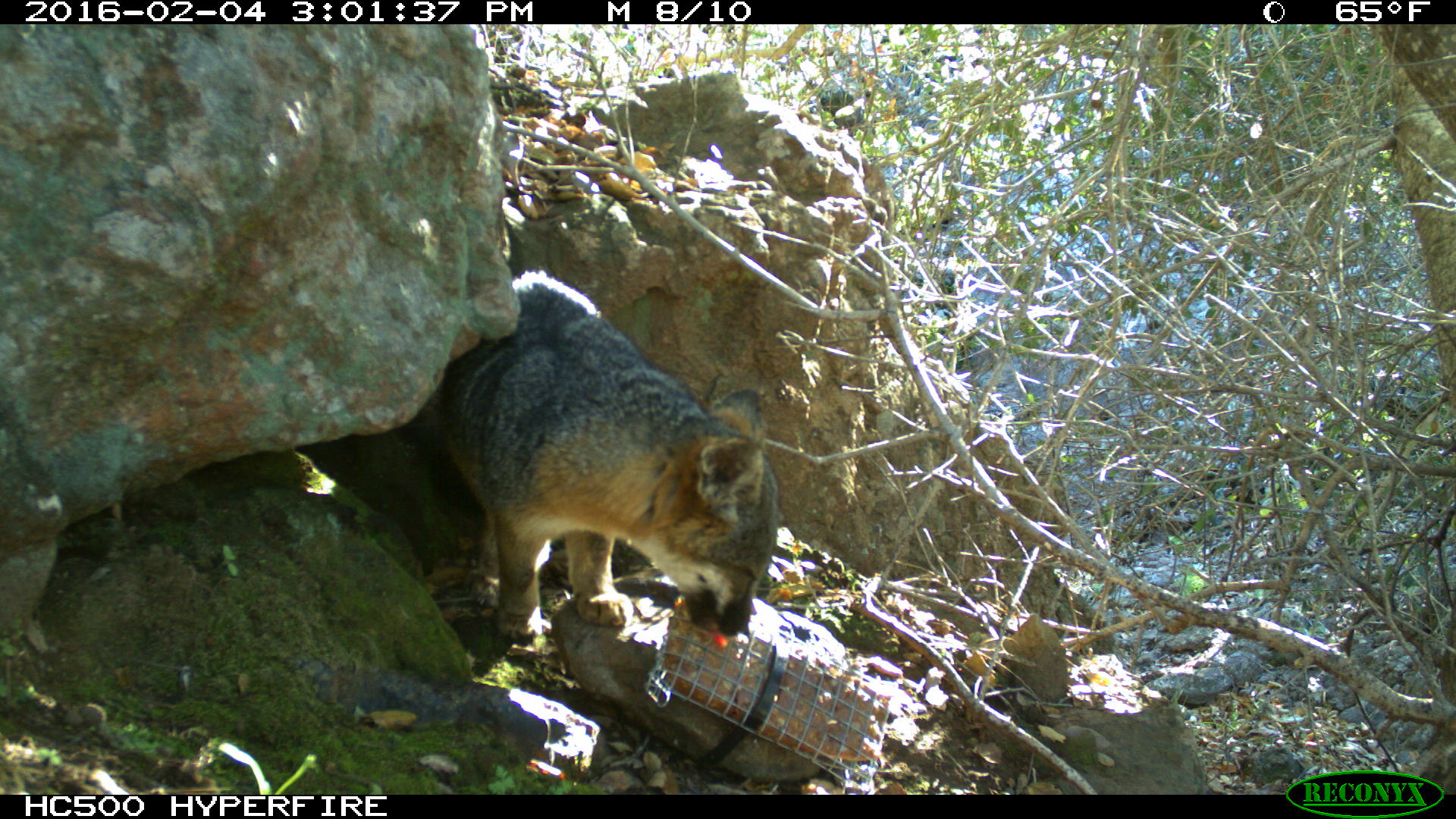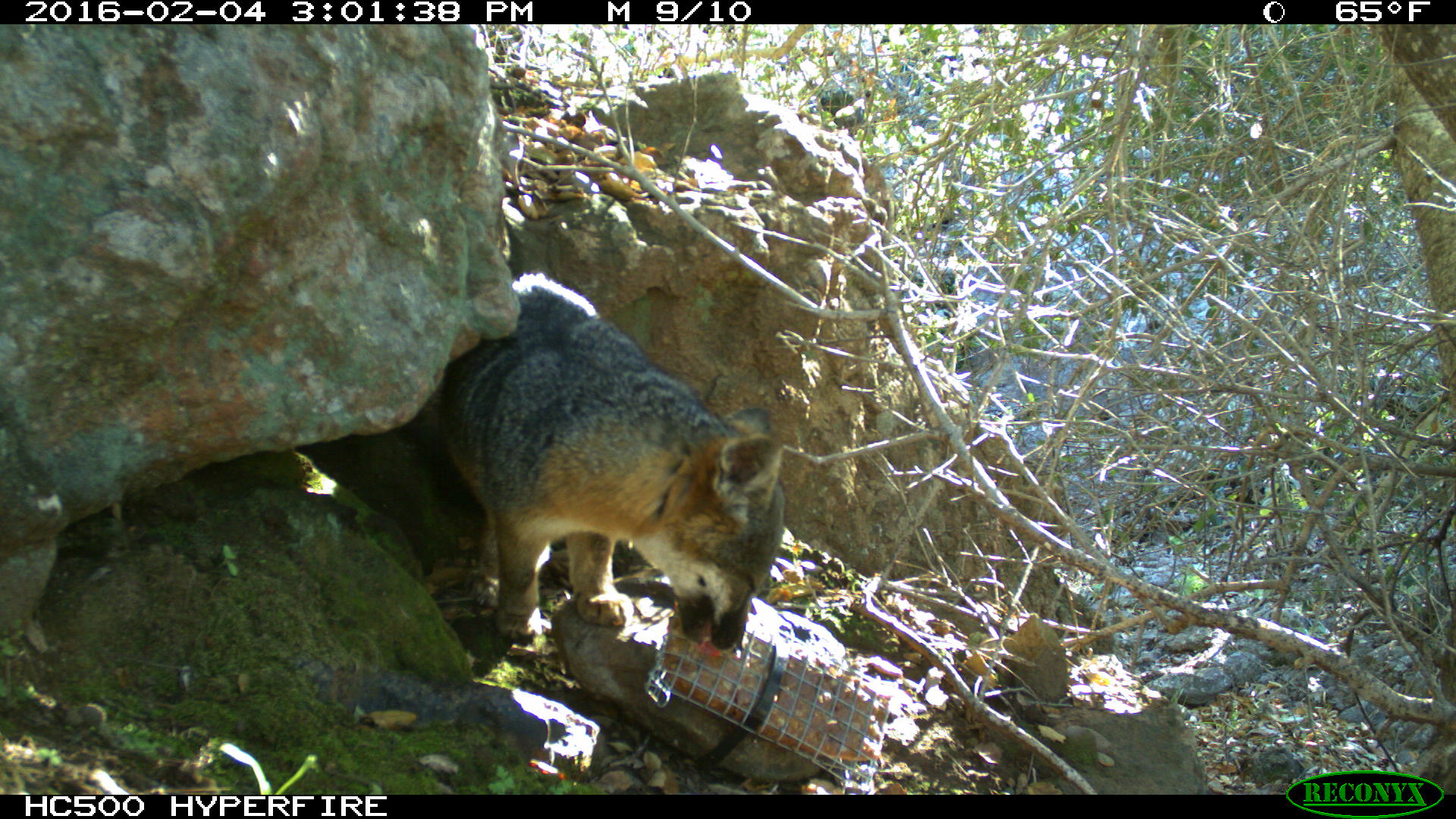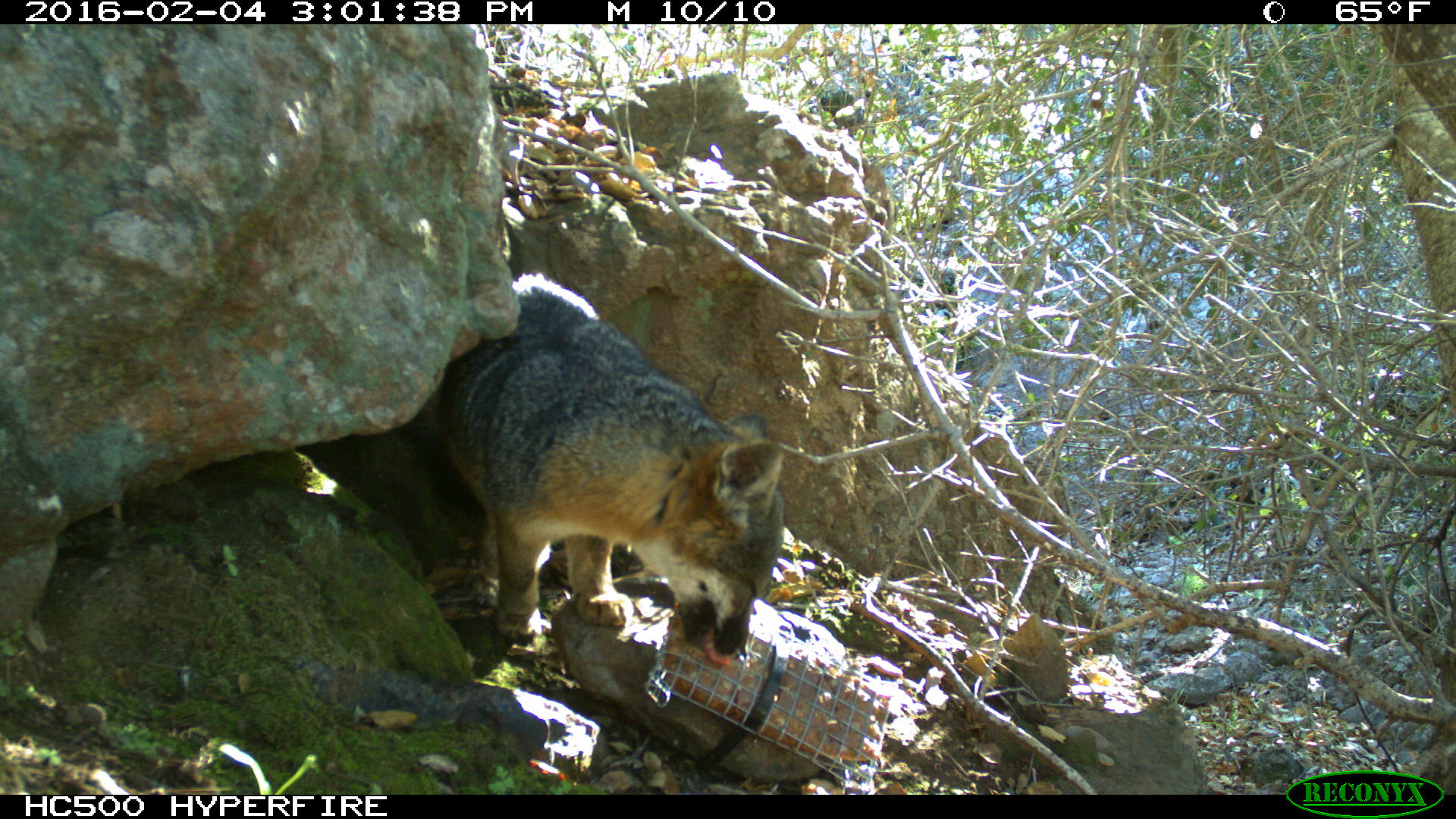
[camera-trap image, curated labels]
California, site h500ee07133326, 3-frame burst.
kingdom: Animalia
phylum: Chordata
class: Mammalia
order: Carnivora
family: Canidae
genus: Urocyon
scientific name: Urocyon littoralis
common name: island fox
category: fox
Fox (island fox) (Urocyon littoralis).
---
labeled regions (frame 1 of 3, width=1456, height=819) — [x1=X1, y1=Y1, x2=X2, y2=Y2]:
fox: [x1=394, y1=268, x2=777, y2=648]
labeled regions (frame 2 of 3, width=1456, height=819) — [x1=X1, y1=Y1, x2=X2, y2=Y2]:
fox: [x1=422, y1=271, x2=785, y2=651]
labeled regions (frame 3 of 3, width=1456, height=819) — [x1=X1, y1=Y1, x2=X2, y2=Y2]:
fox: [x1=424, y1=268, x2=789, y2=663]